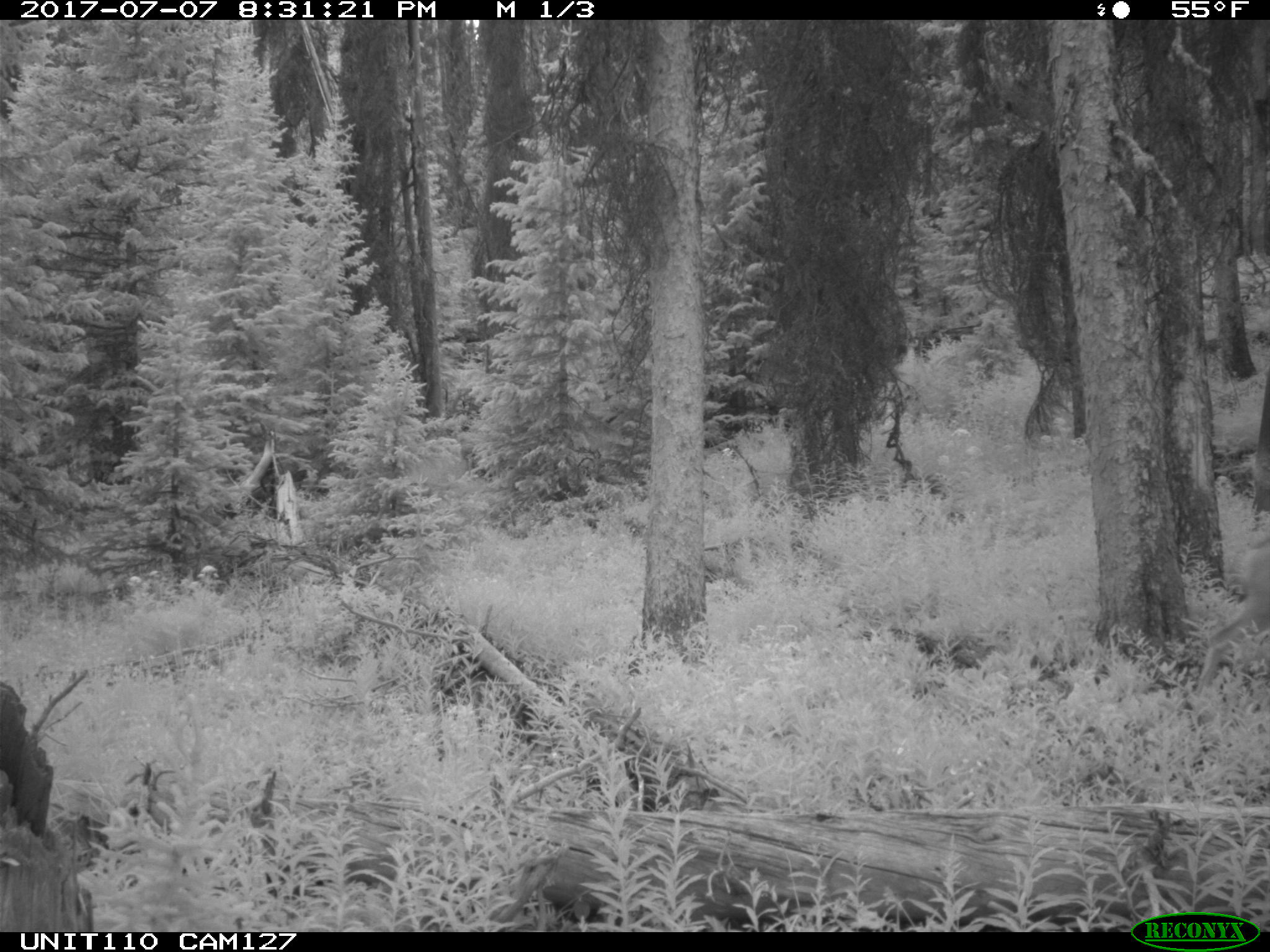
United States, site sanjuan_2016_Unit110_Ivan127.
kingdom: Animalia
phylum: Chordata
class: Mammalia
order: Artiodactyla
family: Cervidae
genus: Odocoileus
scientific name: Odocoileus hemionus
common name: mule deer